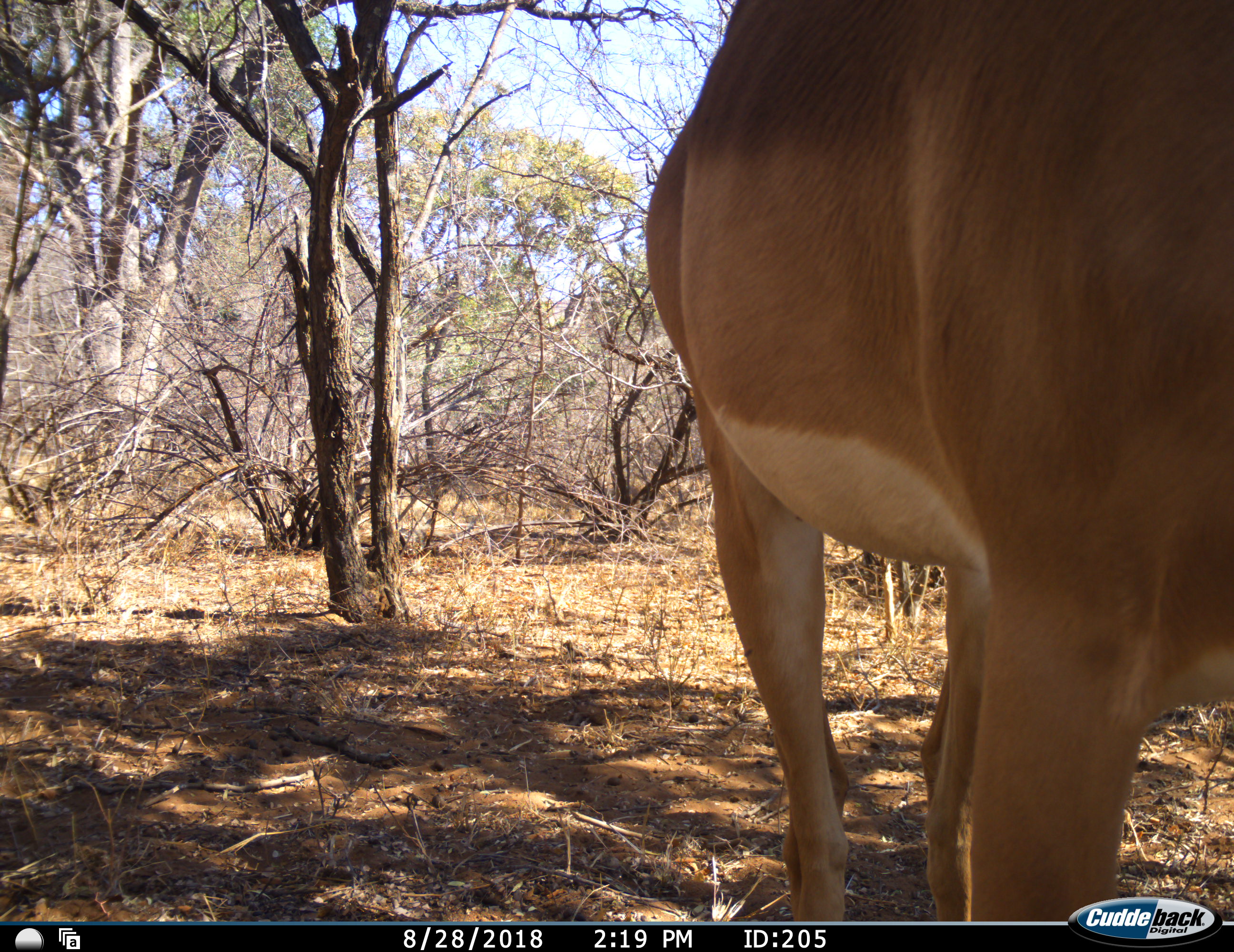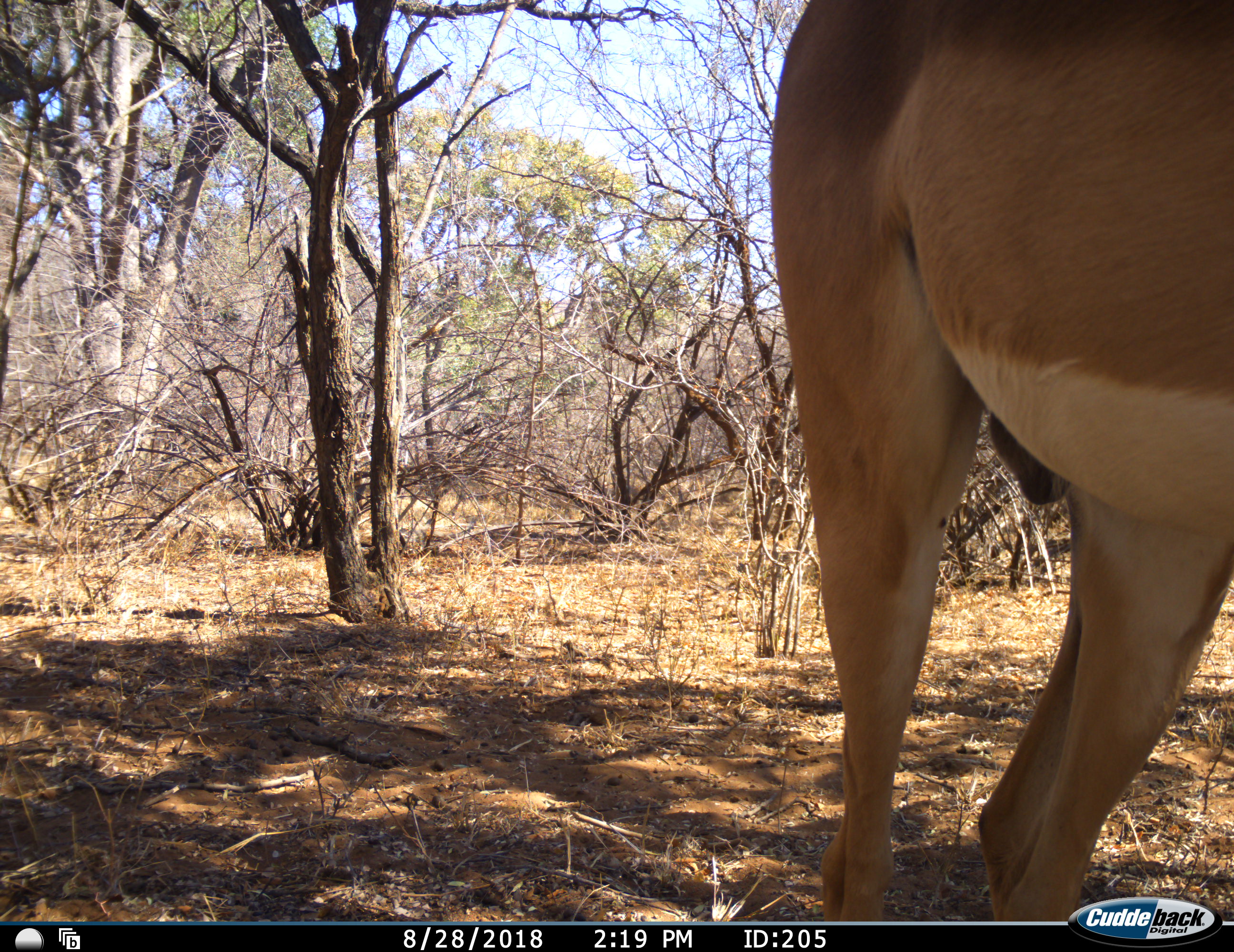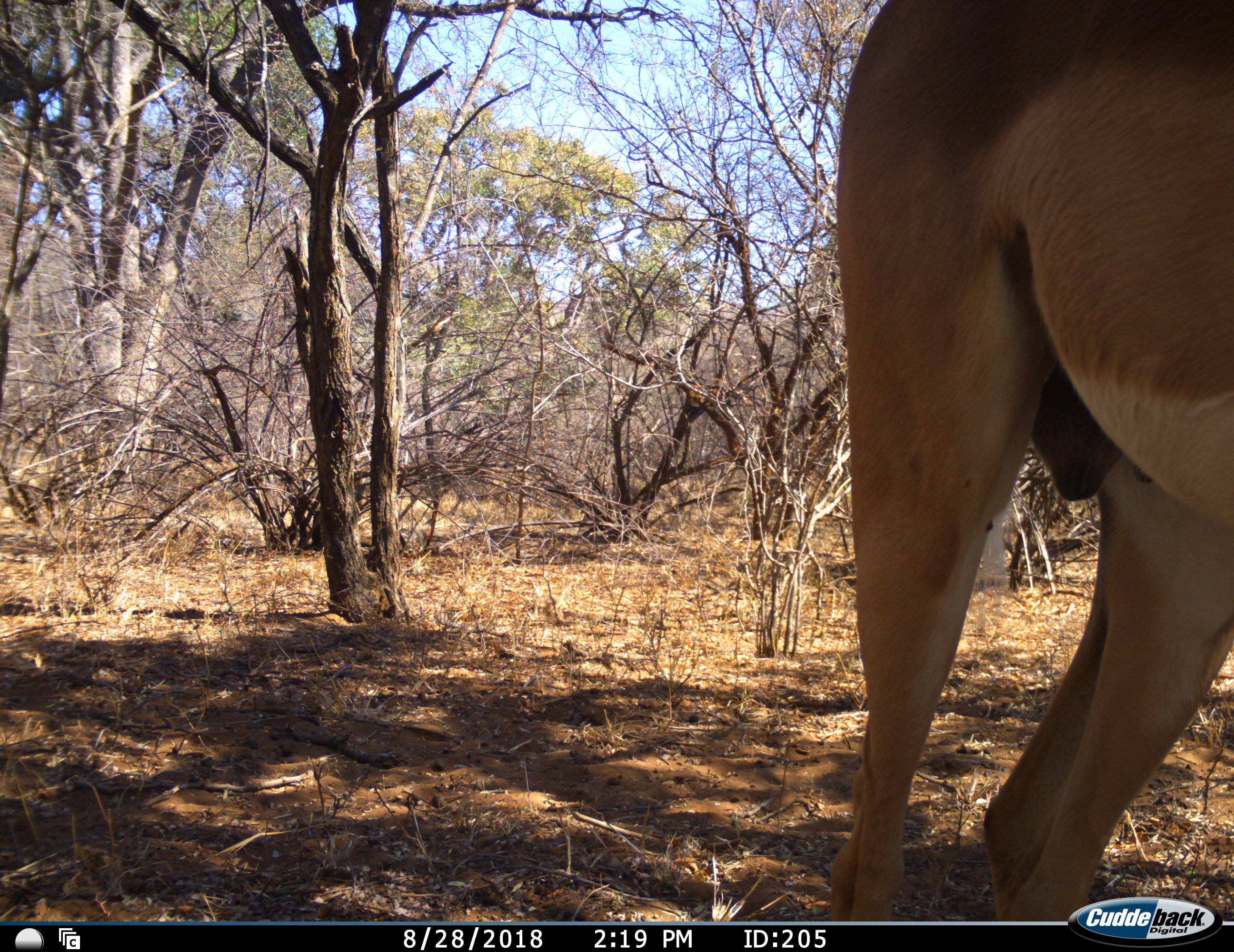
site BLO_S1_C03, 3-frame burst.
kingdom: Animalia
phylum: Chordata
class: Mammalia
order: Artiodactyla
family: Bovidae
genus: Aepyceros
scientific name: Aepyceros melampus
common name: impala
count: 1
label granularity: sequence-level